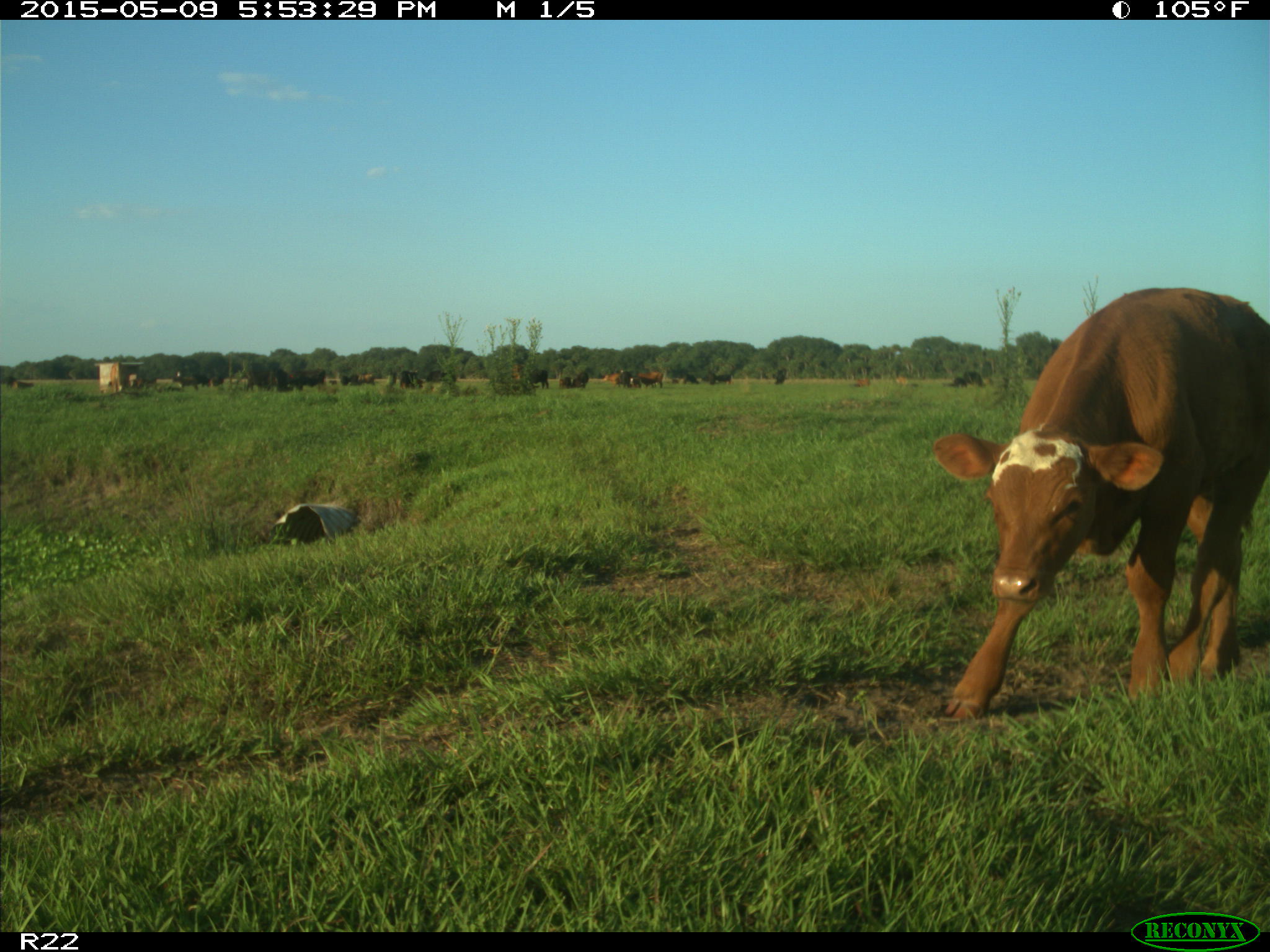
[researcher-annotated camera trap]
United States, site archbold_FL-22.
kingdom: Animalia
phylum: Chordata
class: Mammalia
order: Artiodactyla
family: Bovidae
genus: Bos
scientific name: Bos taurus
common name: domestic cow